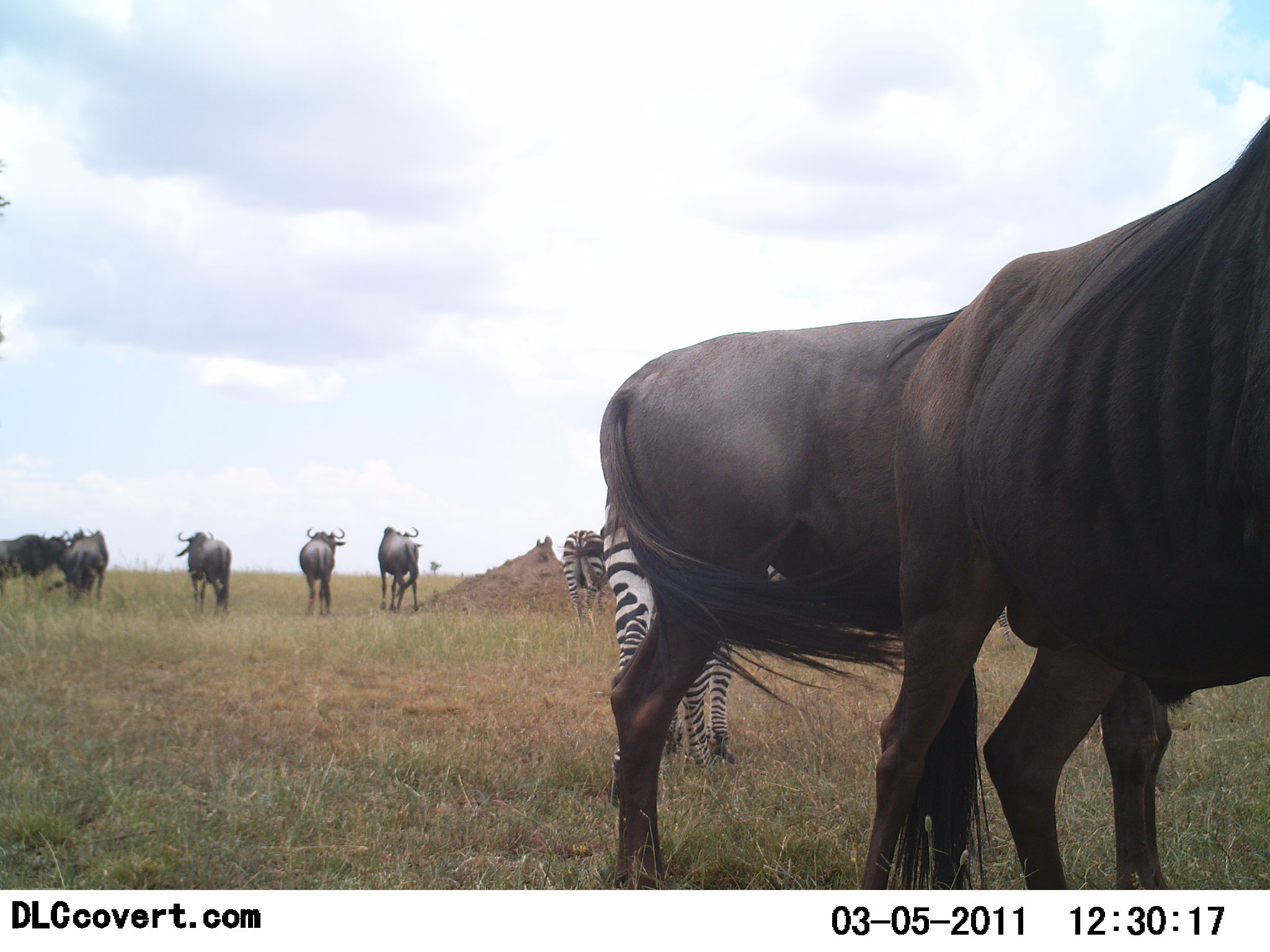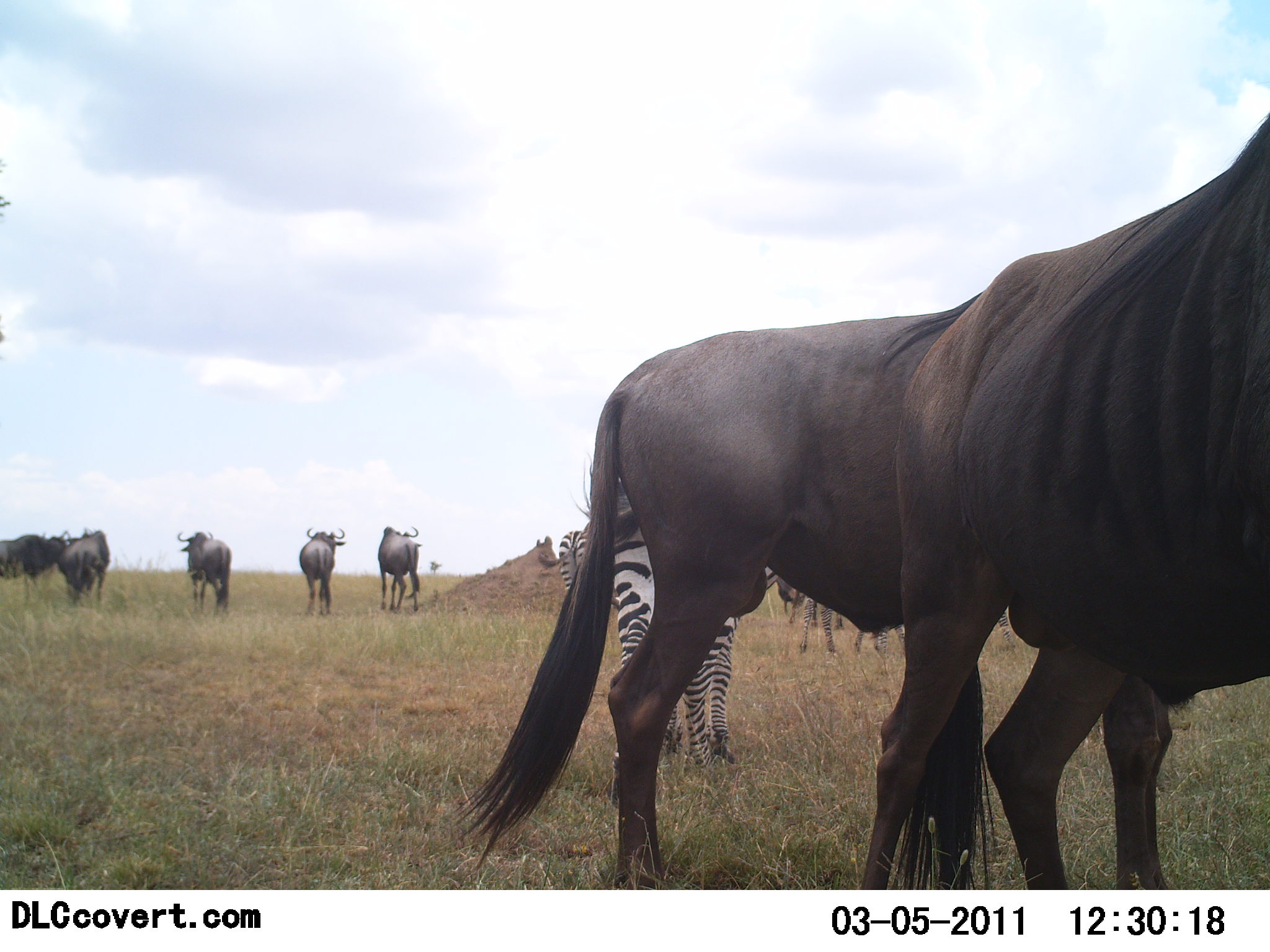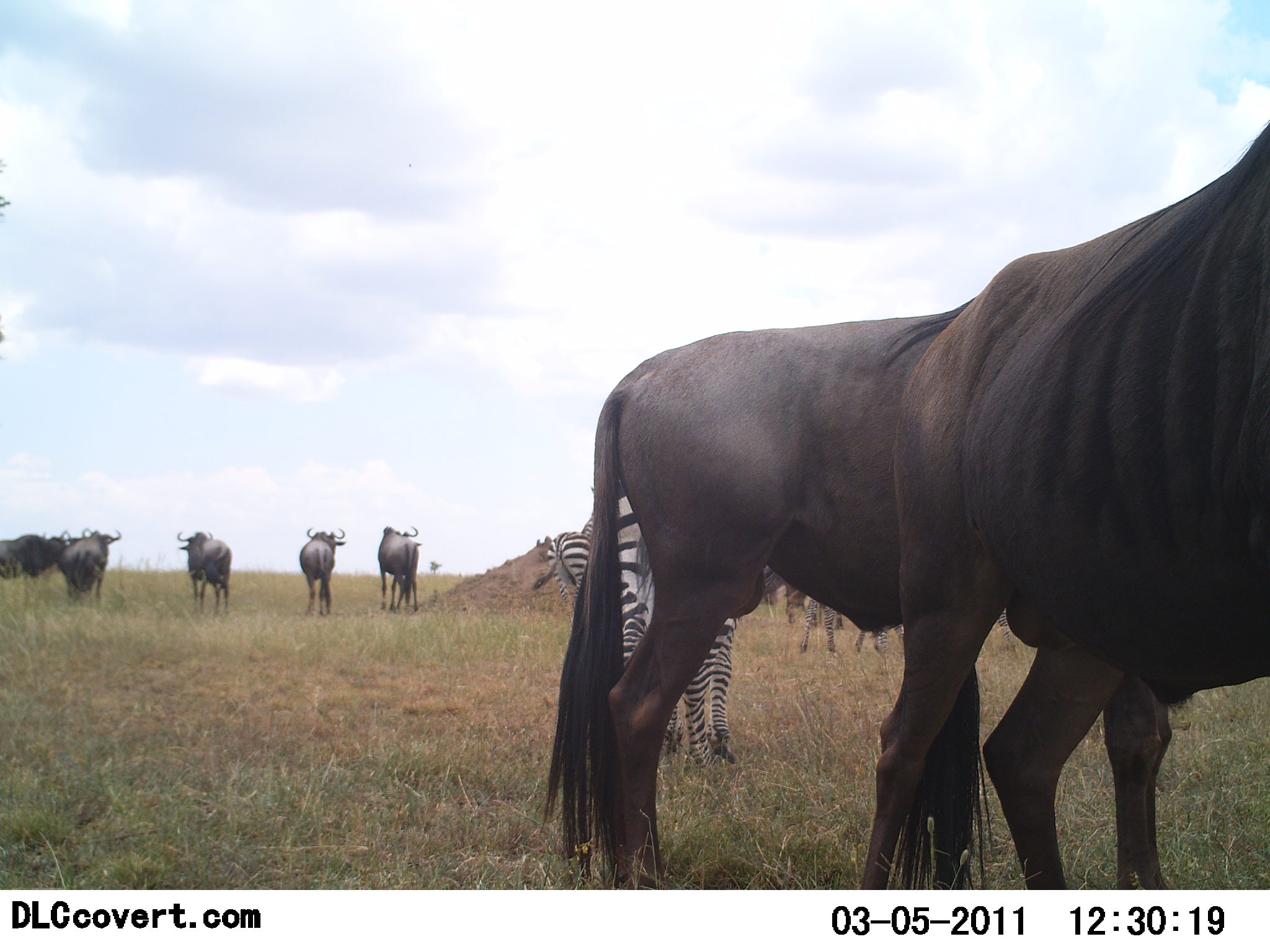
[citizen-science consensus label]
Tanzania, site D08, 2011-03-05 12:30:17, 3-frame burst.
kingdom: Animalia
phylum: Chordata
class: Mammalia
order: Artiodactyla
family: Bovidae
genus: Connochaetes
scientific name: Connochaetes taurinus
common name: blue wildebeest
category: wildebeest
Wildebeest (blue wildebeest) (Connochaetes taurinus), count 7. Behavior (volunteer vote fractions): standing 100%, resting 0%, moving 0%, interacting 0%. Young present (vote fraction): 0%. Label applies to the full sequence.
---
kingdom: Animalia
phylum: Chordata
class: Mammalia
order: Perissodactyla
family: Equidae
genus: Equus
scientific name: Equus quagga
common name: plains zebra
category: zebra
Zebra (plains zebra) (Equus quagga), count 2. Behavior (volunteer vote fractions): standing 100%, resting 0%, moving 0%, interacting 0%. Young present (vote fraction): 0%. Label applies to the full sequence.